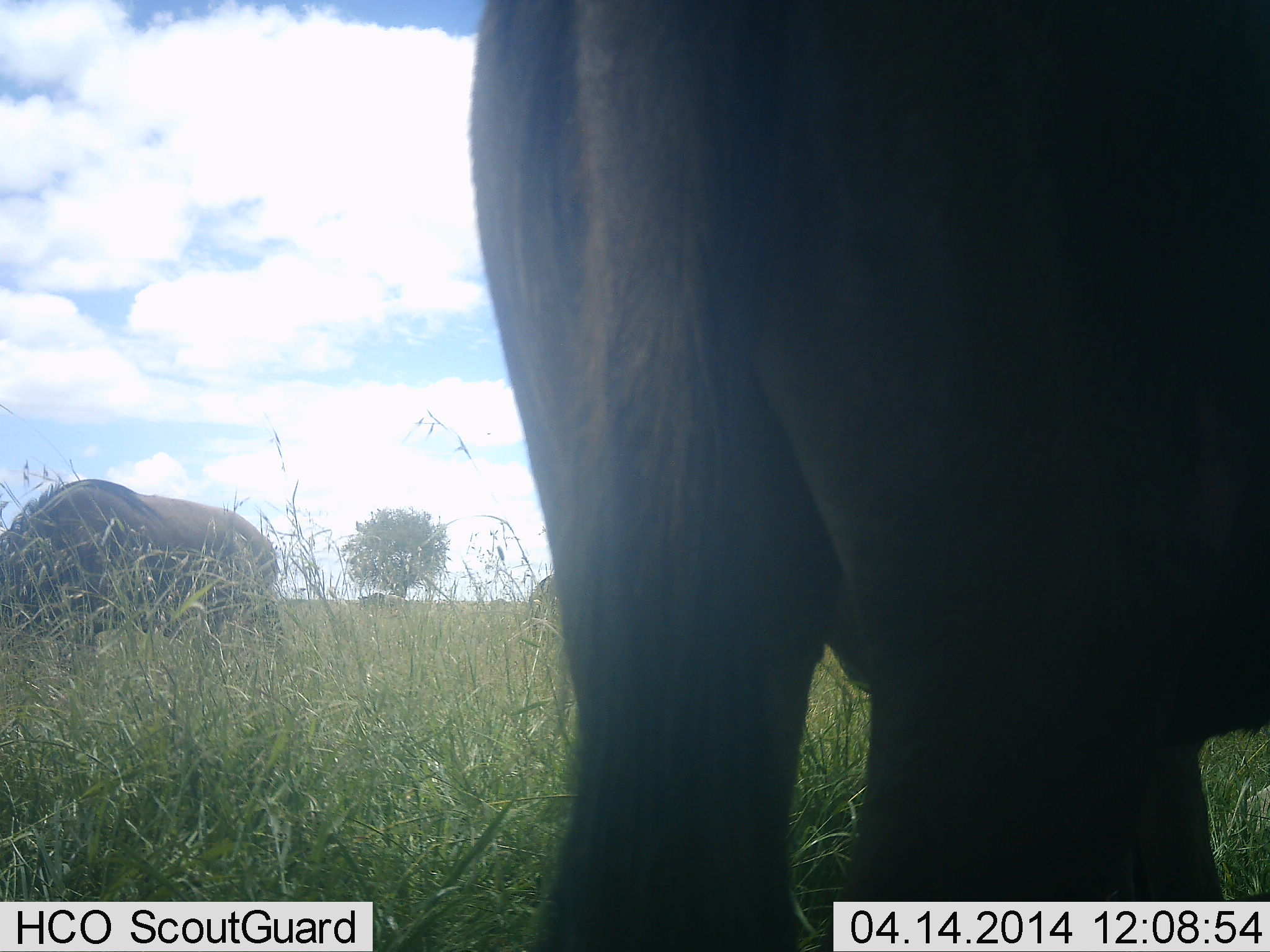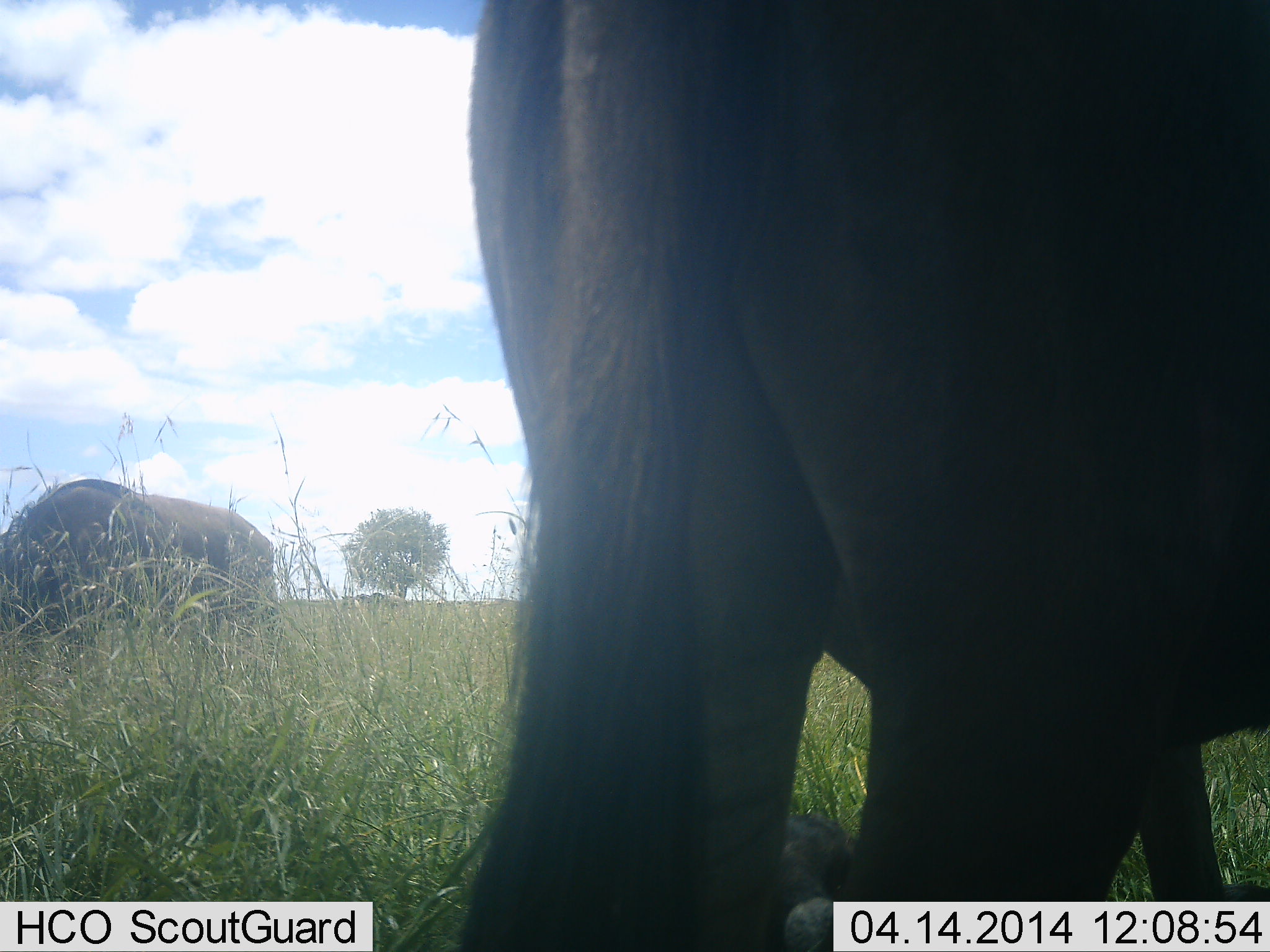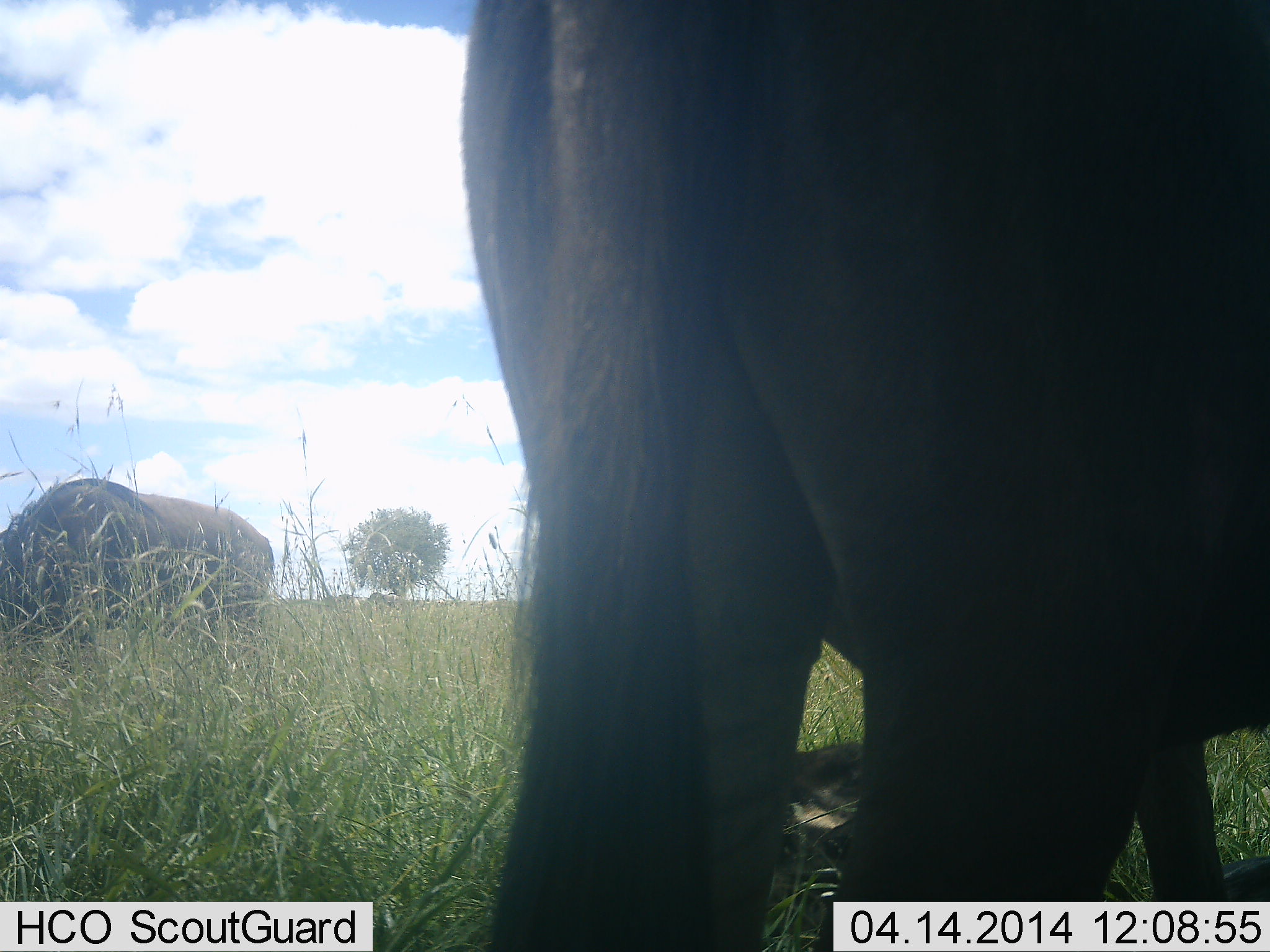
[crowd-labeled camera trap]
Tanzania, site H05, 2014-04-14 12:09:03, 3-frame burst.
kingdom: Animalia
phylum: Chordata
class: Mammalia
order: Artiodactyla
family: Bovidae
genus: Connochaetes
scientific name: Connochaetes taurinus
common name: blue wildebeest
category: wildebeest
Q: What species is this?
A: Wildebeest (blue wildebeest) (Connochaetes taurinus).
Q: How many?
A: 3.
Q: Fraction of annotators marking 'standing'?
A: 70%.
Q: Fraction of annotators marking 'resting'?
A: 20%.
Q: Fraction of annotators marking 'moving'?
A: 0%.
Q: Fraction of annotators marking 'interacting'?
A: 0%.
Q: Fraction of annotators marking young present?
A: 20%.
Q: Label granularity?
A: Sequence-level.